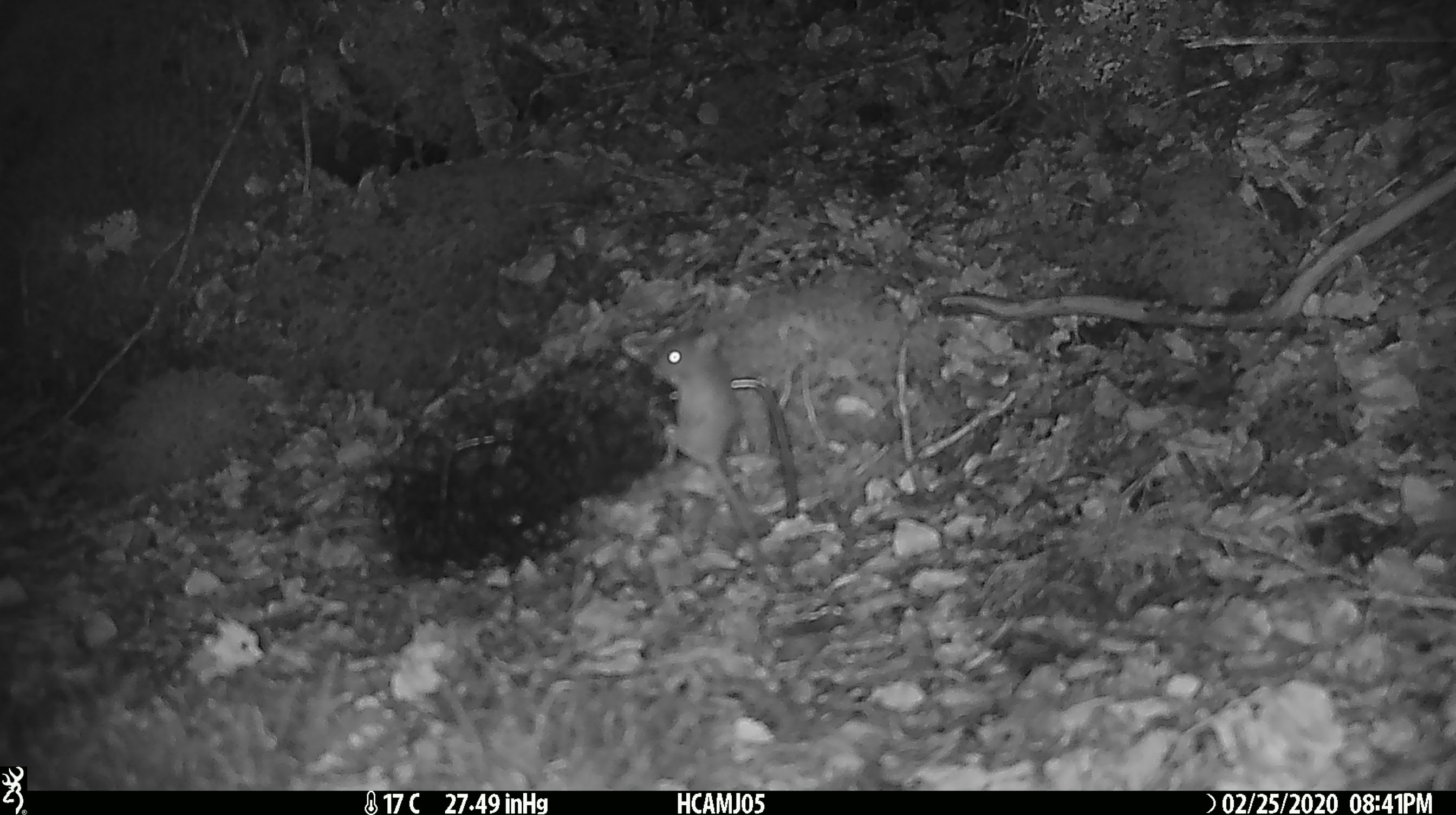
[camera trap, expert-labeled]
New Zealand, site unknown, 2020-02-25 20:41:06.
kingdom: Animalia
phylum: Chordata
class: Mammalia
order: Rodentia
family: Muridae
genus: Mus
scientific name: Mus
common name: mouse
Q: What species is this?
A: Mouse (Mus).